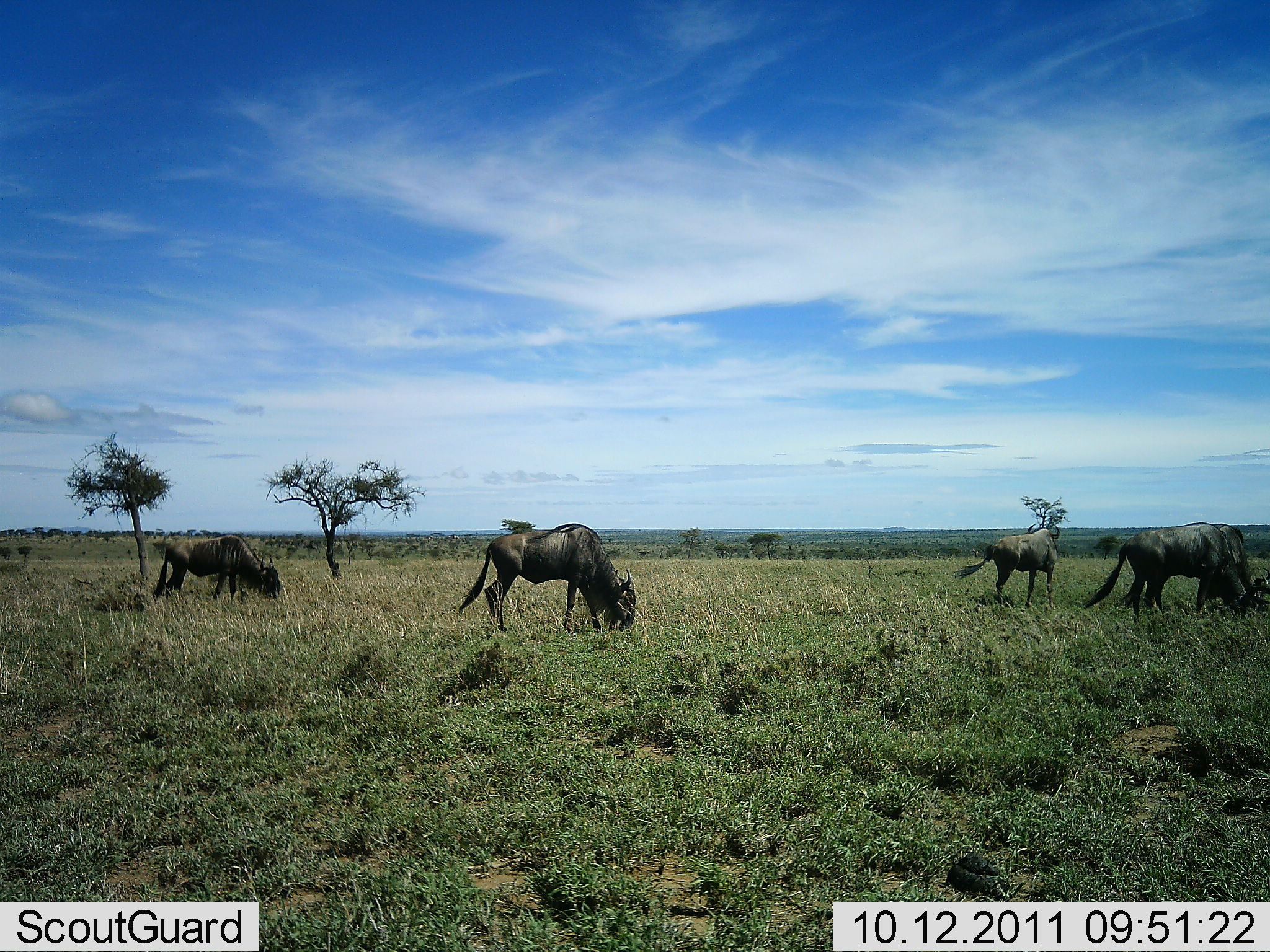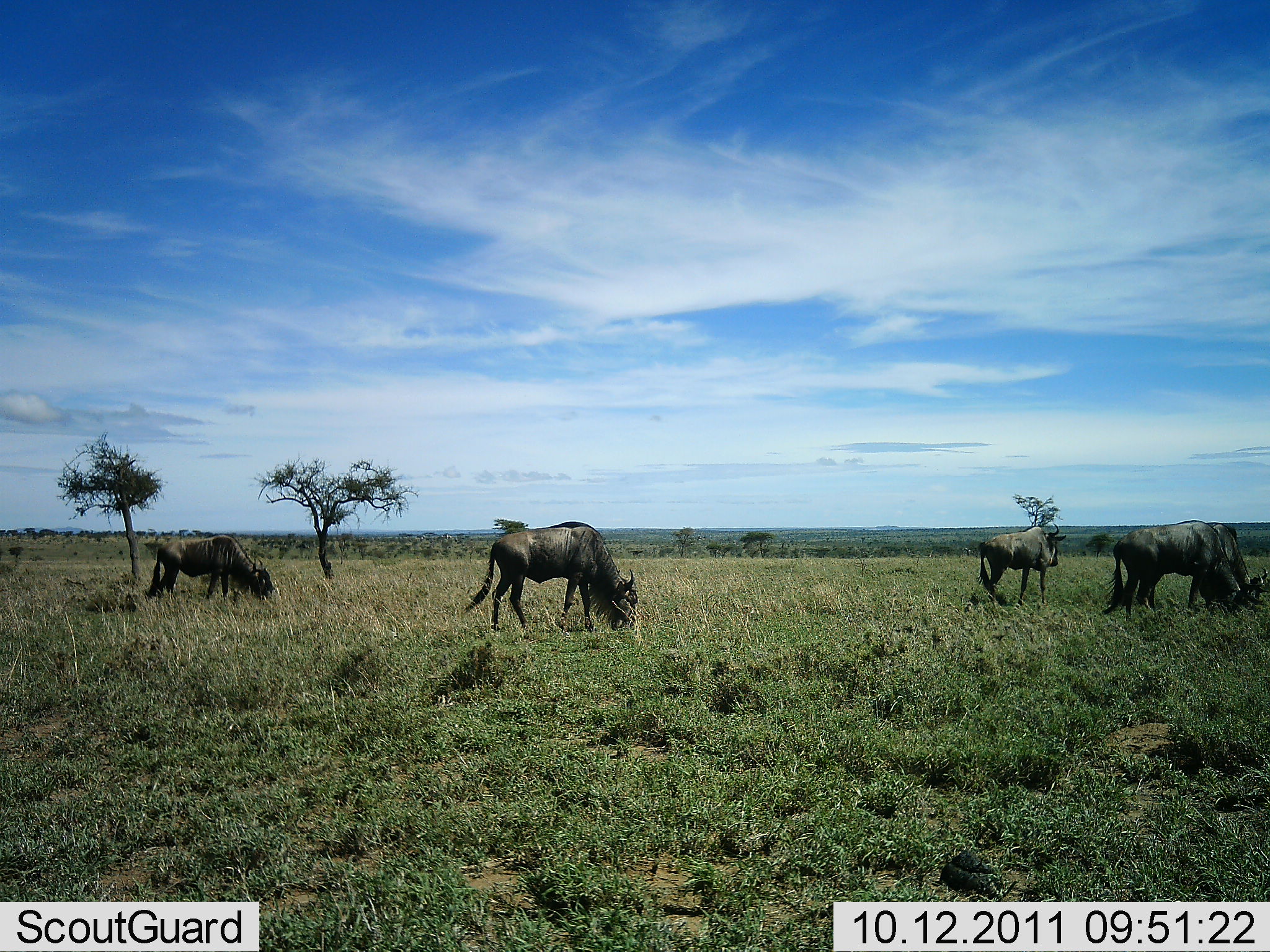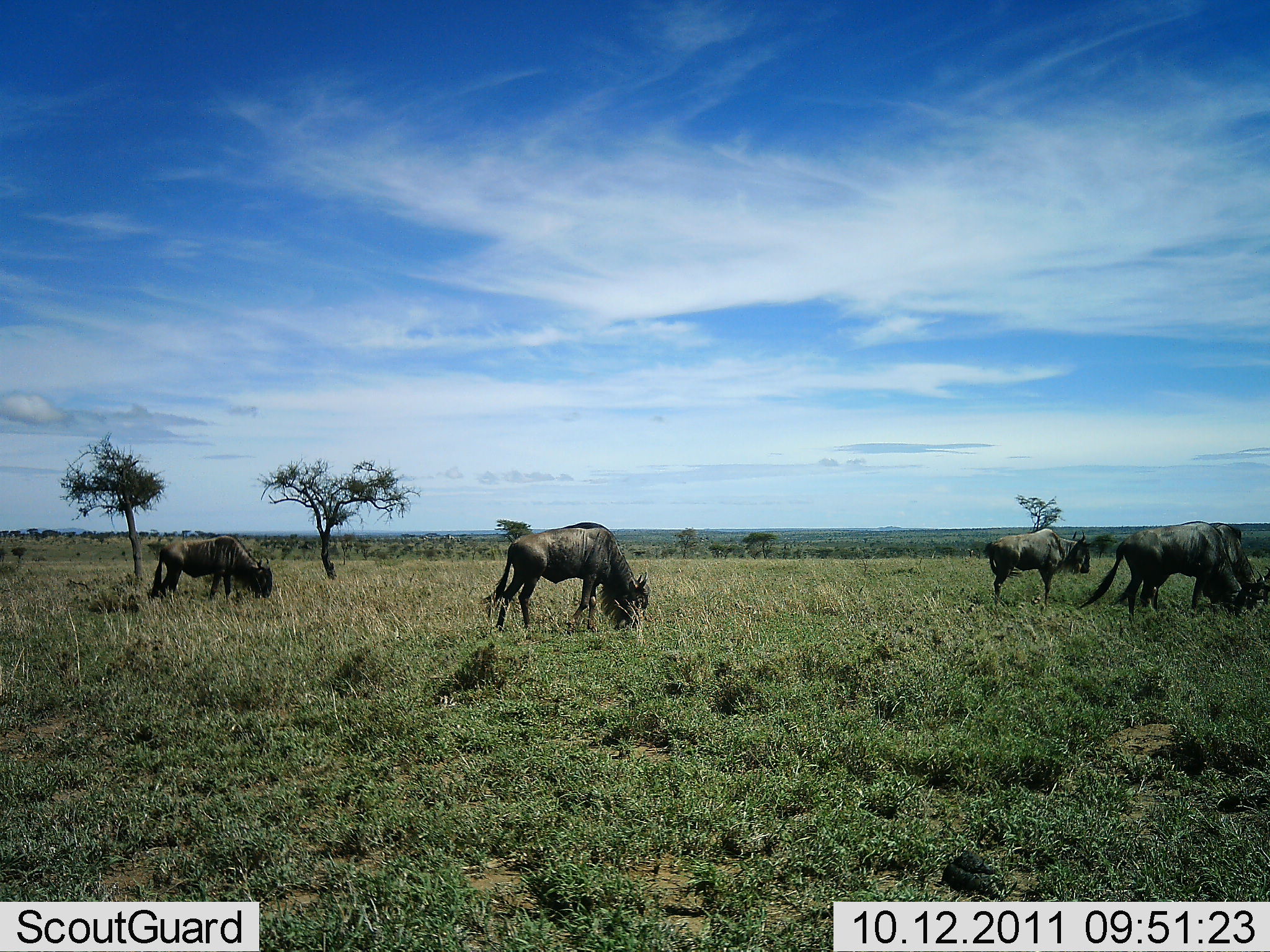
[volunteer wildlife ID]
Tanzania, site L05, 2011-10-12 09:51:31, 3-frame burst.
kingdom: Animalia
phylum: Chordata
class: Mammalia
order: Artiodactyla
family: Bovidae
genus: Connochaetes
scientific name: Connochaetes taurinus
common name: blue wildebeest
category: wildebeest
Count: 4.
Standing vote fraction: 27%.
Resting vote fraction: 0%.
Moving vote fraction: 27%.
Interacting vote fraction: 0%.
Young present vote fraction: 0%.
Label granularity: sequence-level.